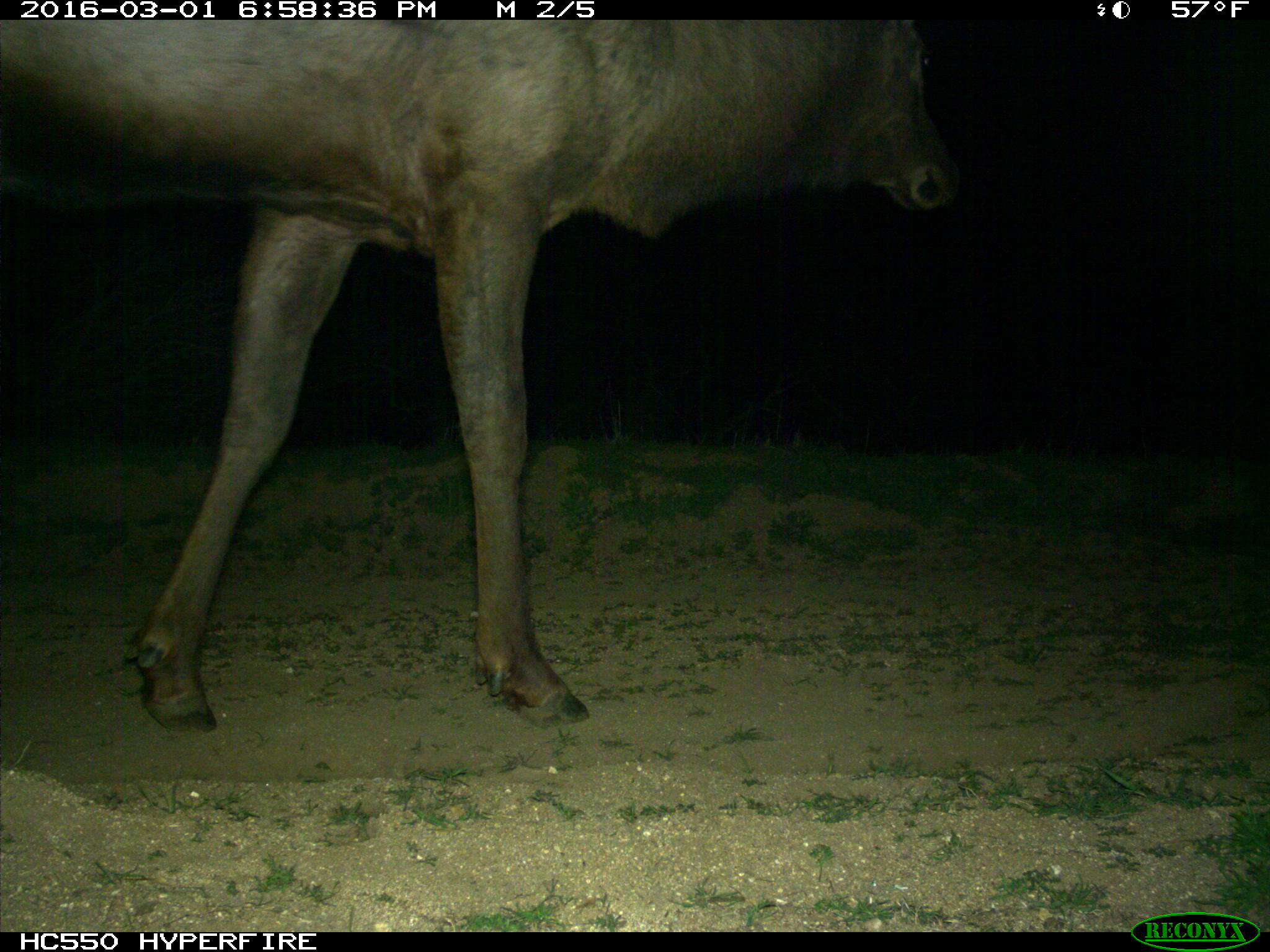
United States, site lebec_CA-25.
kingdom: Animalia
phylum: Chordata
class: Mammalia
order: Artiodactyla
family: Cervidae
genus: Cervus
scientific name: Cervus canadensis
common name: elk